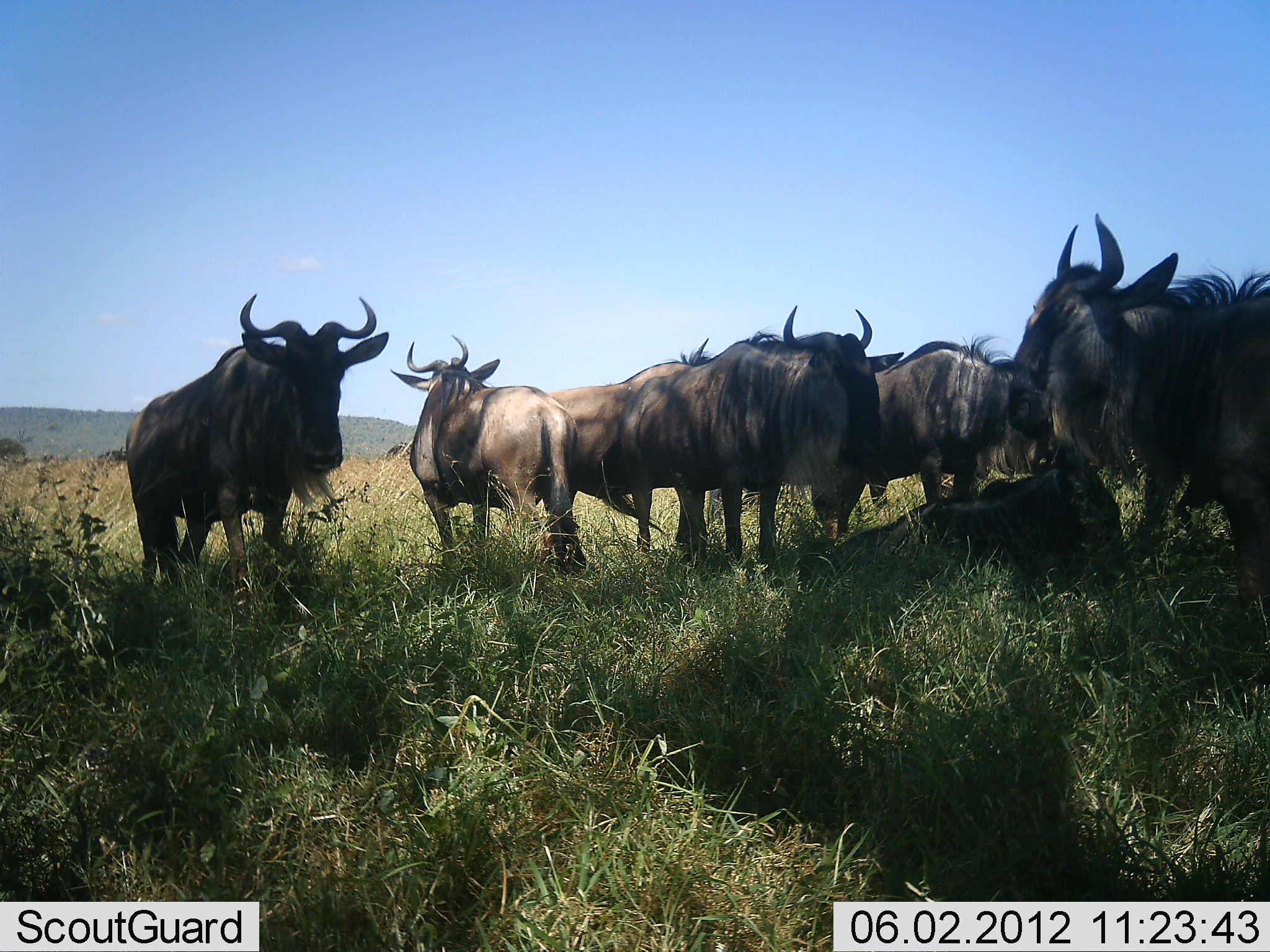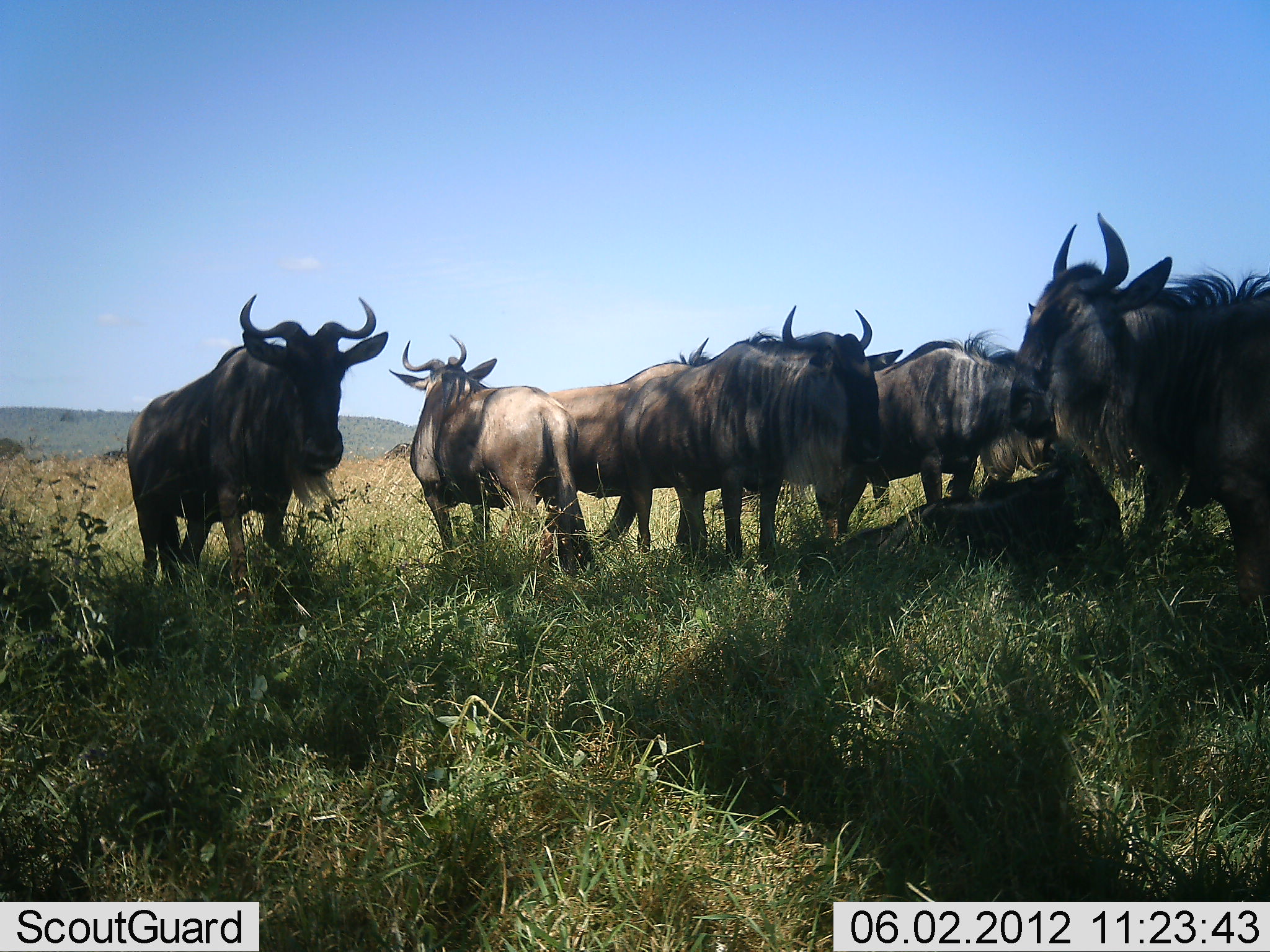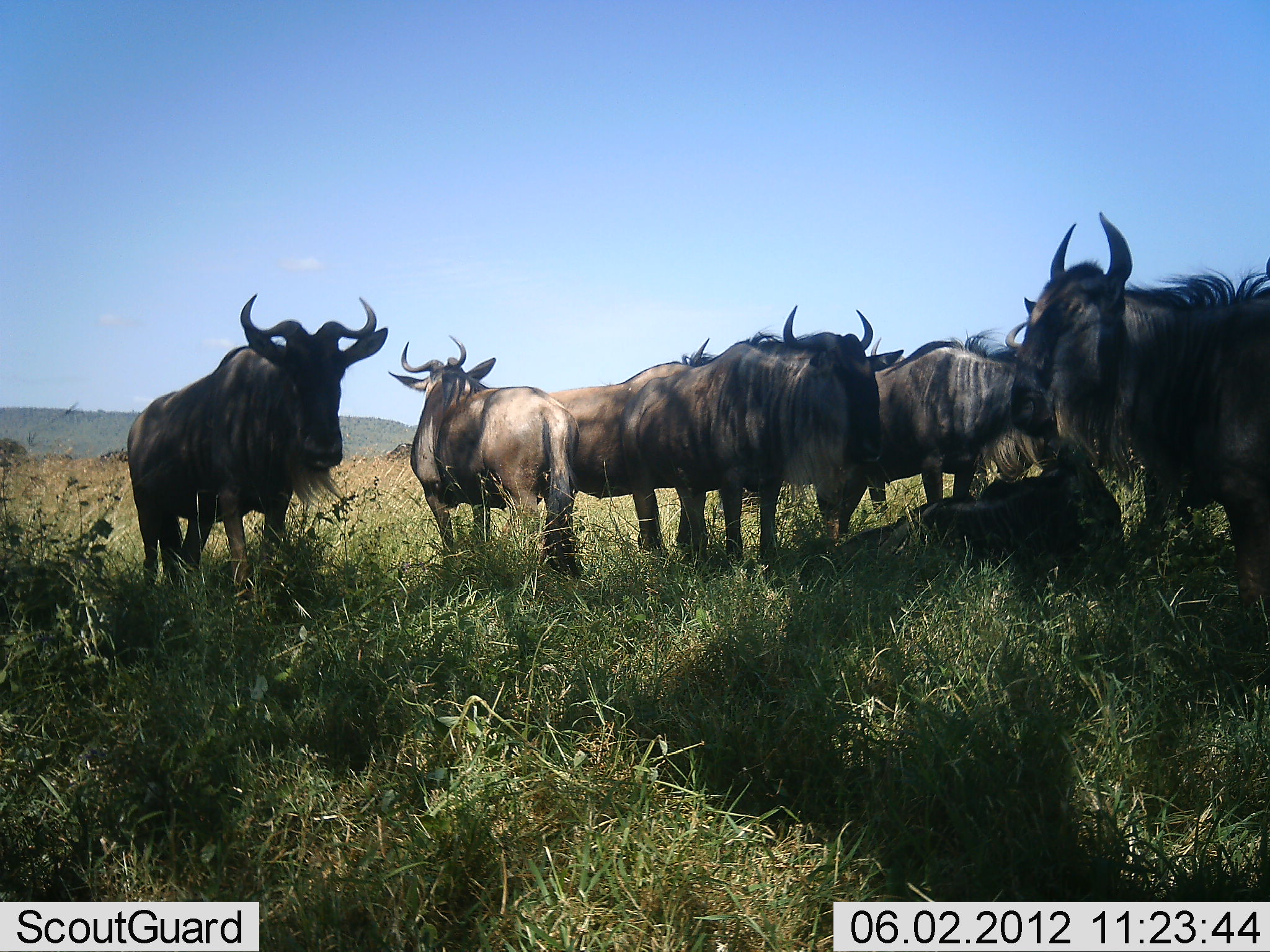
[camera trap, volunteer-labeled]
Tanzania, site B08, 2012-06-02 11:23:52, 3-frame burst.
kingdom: Animalia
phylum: Chordata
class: Mammalia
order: Artiodactyla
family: Bovidae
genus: Connochaetes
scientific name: Connochaetes taurinus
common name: blue wildebeest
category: wildebeest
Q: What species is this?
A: Wildebeest (blue wildebeest) (Connochaetes taurinus).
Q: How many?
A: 7.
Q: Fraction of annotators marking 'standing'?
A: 100%.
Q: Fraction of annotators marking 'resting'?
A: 70%.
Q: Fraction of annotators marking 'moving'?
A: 0%.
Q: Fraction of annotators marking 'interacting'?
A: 0%.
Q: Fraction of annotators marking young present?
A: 0%.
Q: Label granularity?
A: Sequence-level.